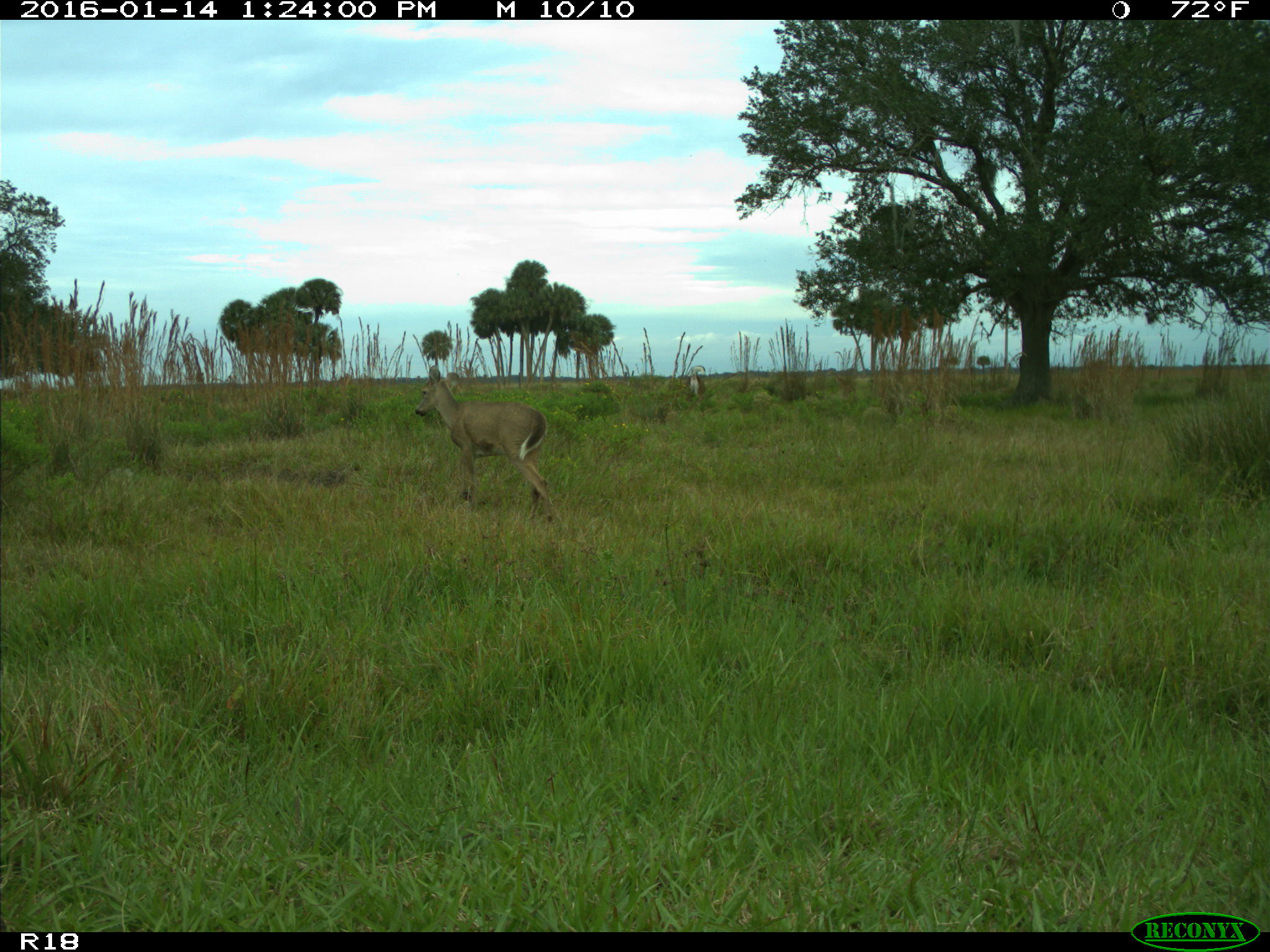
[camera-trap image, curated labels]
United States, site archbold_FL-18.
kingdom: Animalia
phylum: Chordata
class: Mammalia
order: Artiodactyla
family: Cervidae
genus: Odocoileus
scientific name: Odocoileus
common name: deer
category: unidentified deer